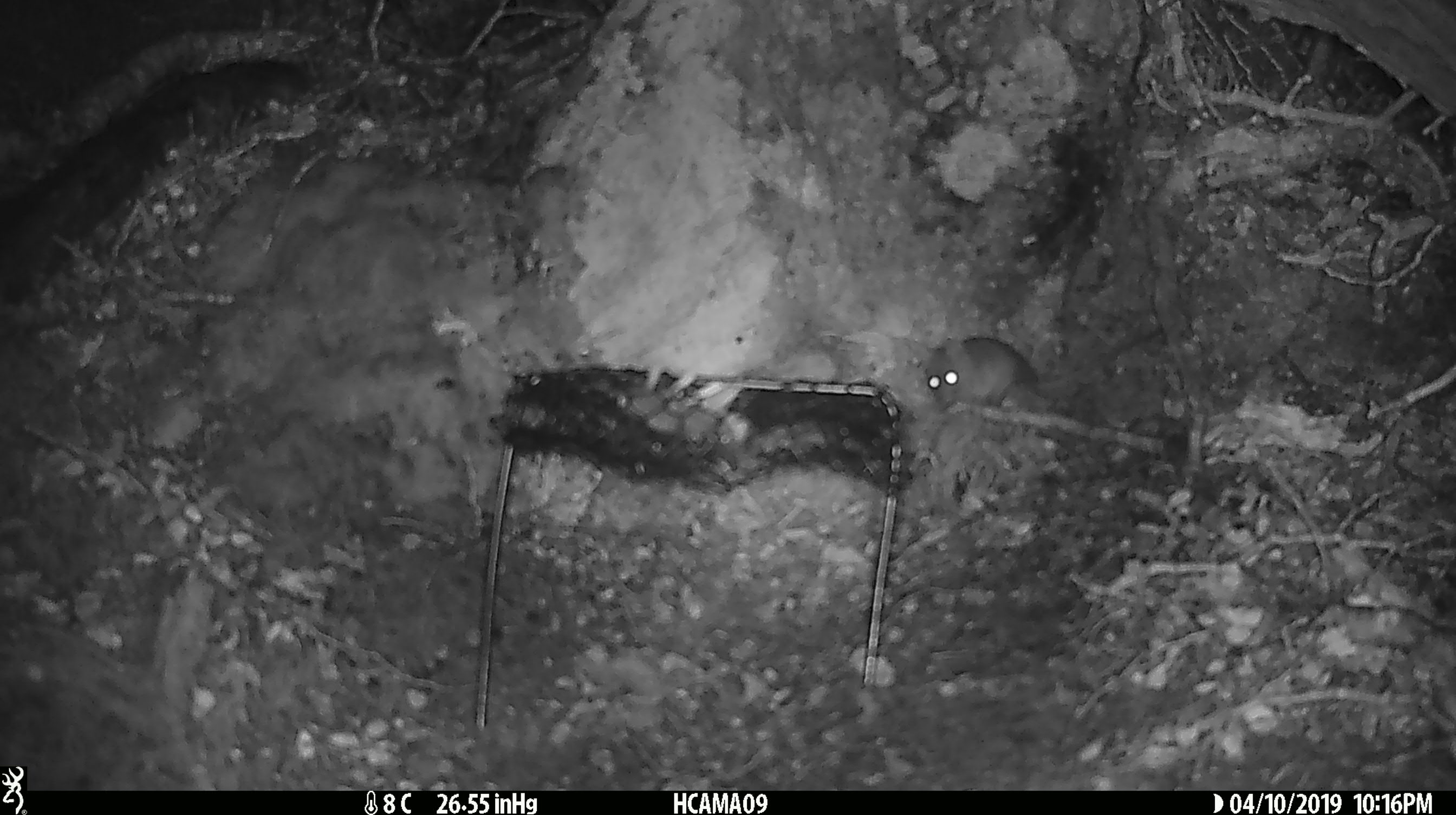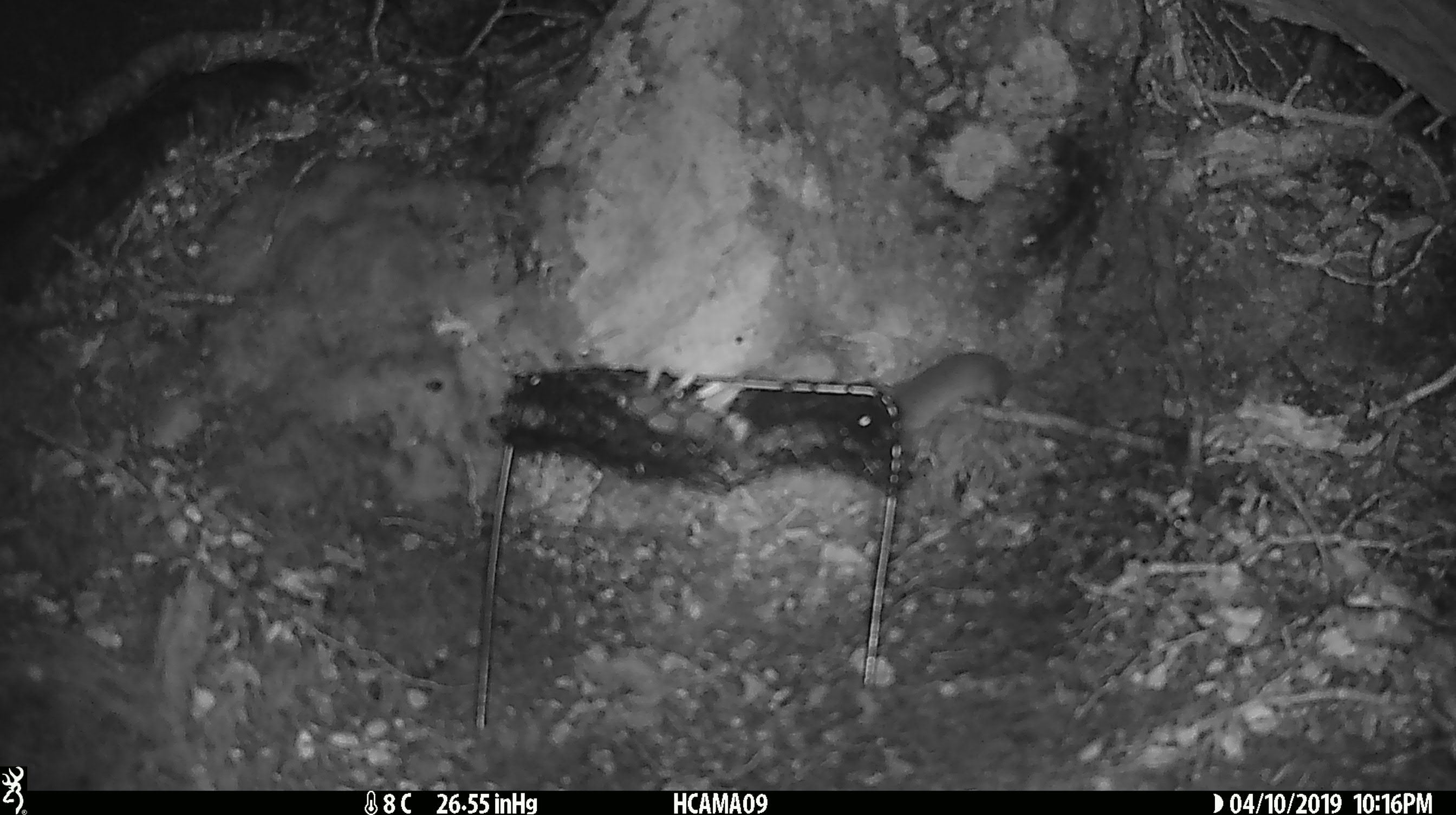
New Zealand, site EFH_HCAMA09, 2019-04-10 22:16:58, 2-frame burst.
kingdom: Animalia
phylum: Chordata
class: Mammalia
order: Rodentia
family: Muridae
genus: Mus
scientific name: Mus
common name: mouse